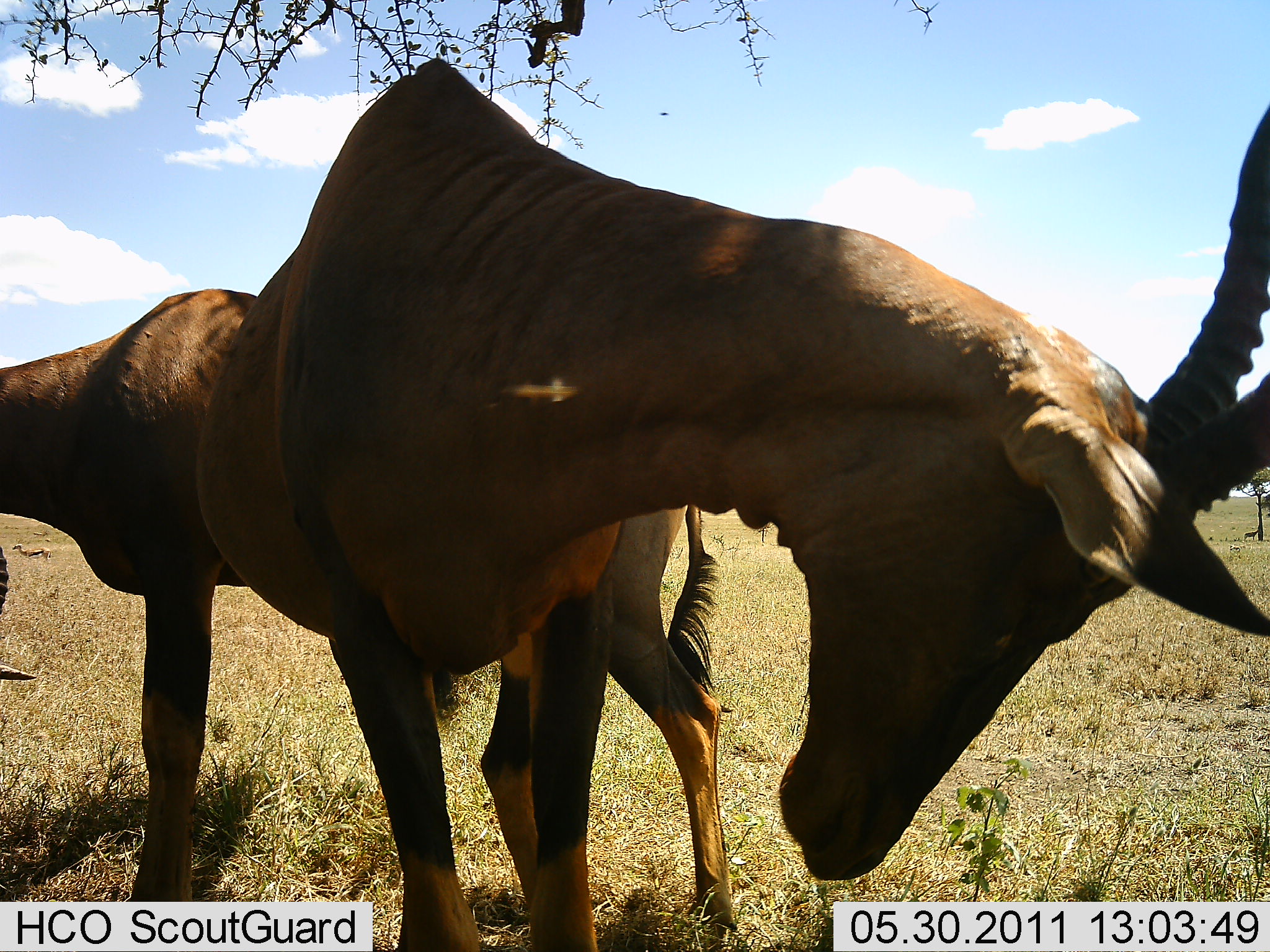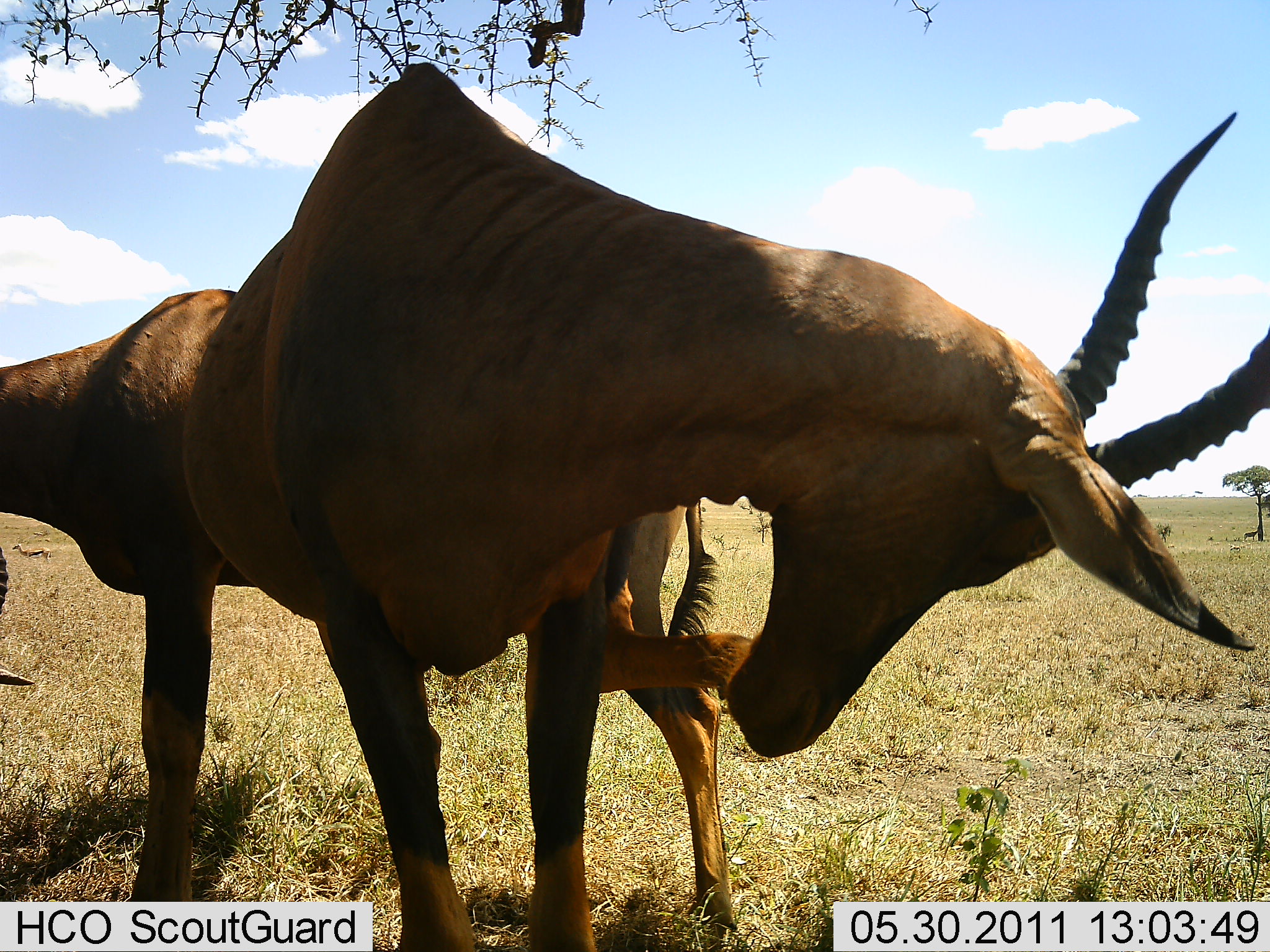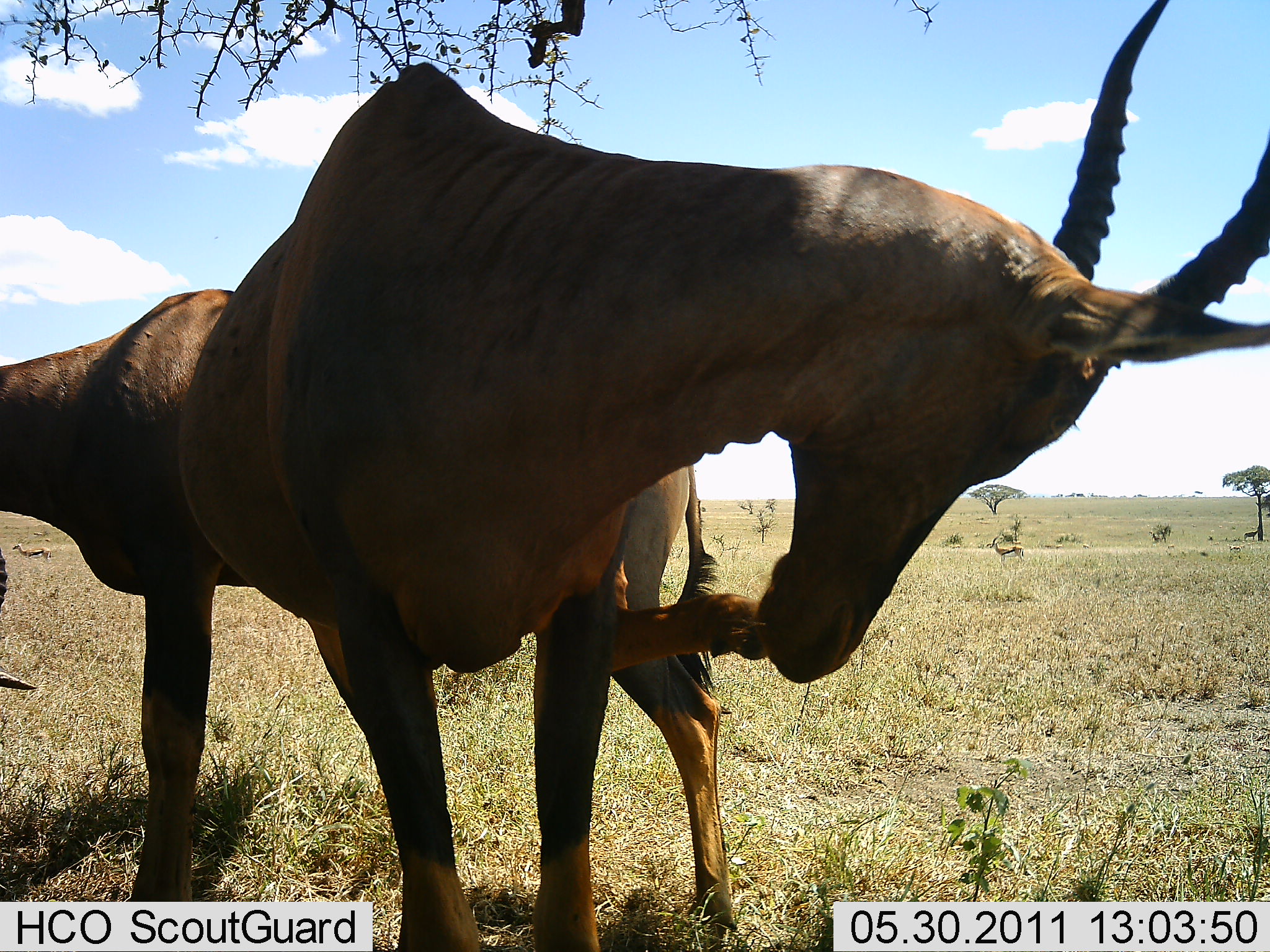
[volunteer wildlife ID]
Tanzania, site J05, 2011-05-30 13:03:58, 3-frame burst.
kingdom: Animalia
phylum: Chordata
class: Mammalia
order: Artiodactyla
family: Bovidae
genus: Damaliscus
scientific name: Damaliscus lunatus jimela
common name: topi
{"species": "topi (Damaliscus lunatus jimela)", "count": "2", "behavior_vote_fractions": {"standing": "93%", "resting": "21%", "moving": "14%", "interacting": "0%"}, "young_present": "0%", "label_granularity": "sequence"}